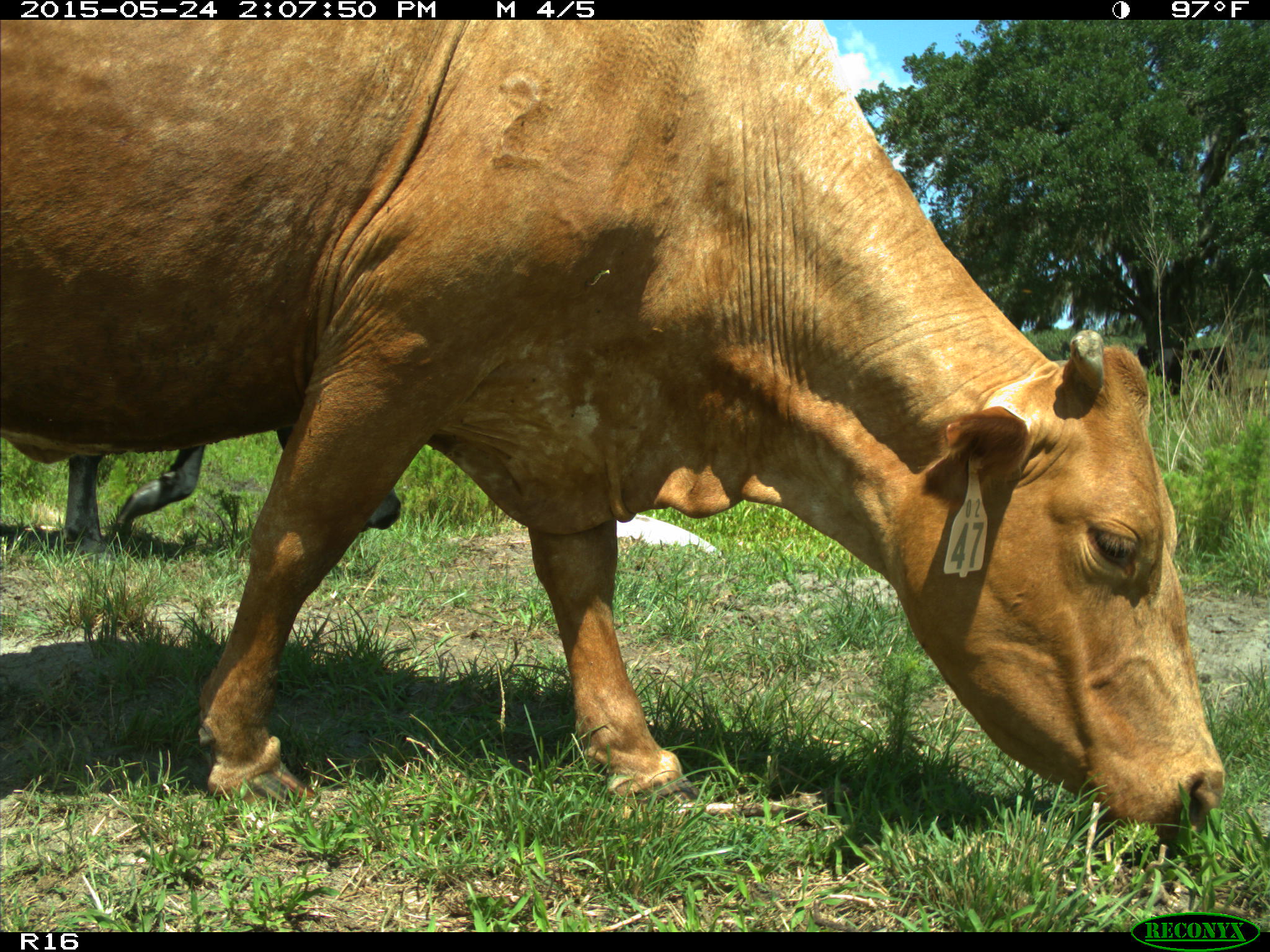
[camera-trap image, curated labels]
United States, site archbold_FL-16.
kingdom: Animalia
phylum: Chordata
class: Mammalia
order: Artiodactyla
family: Bovidae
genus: Bos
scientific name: Bos taurus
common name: domestic cow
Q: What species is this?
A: Bos taurus (domestic cow).